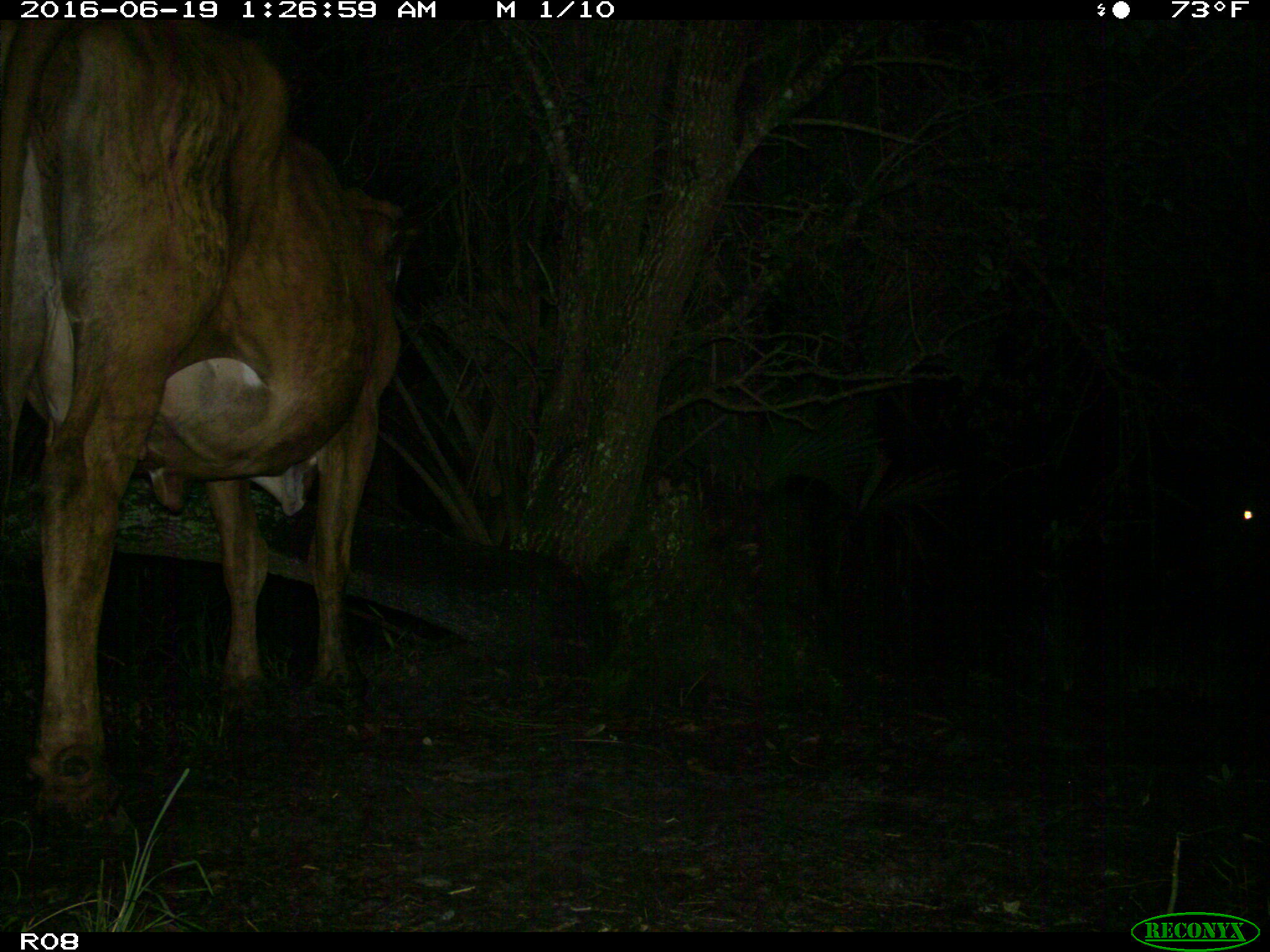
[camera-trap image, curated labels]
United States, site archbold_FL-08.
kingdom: Animalia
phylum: Chordata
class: Mammalia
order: Artiodactyla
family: Bovidae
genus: Bos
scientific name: Bos taurus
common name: domestic cow